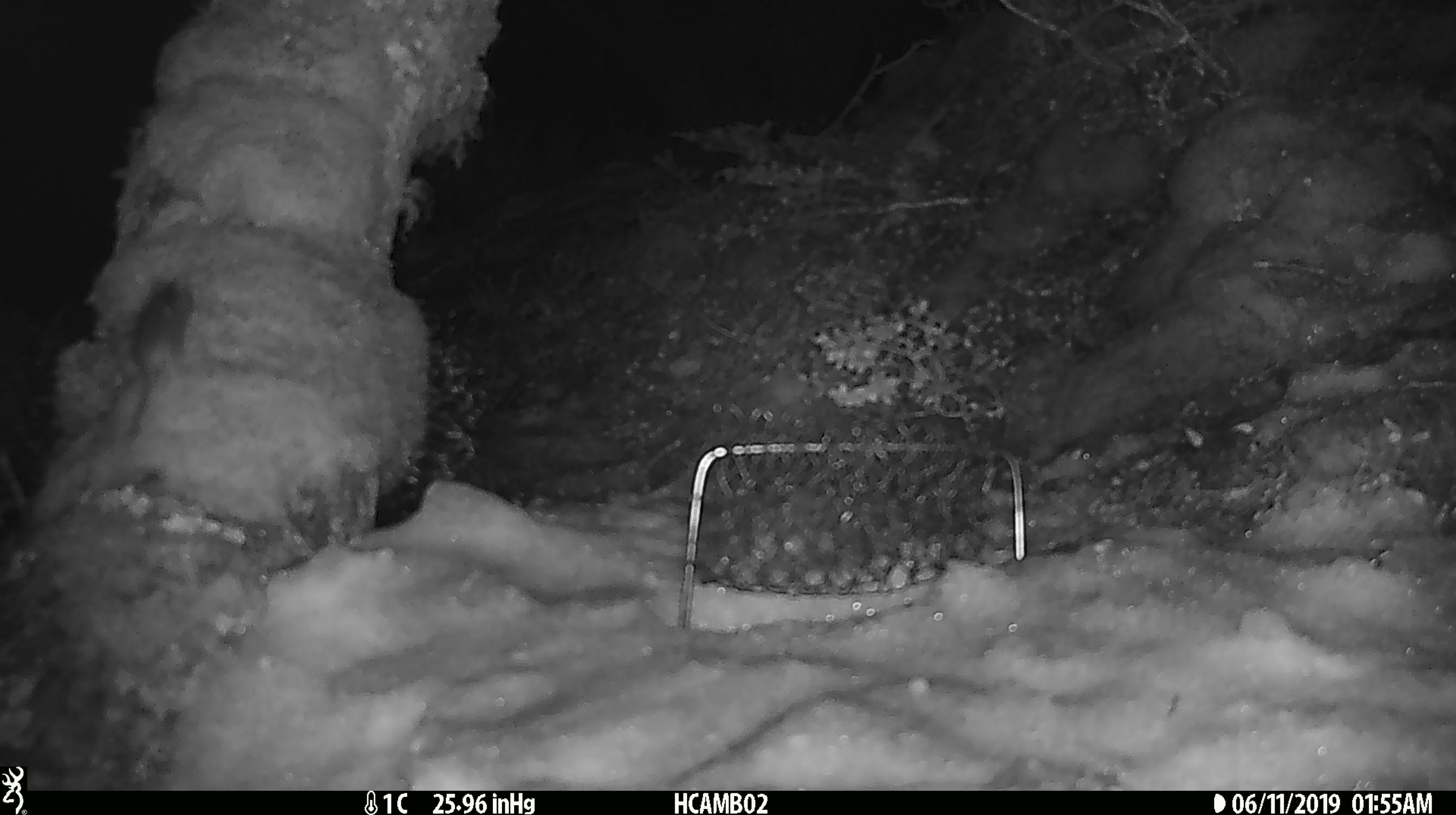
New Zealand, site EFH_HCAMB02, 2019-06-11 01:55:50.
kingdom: Animalia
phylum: Chordata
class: Mammalia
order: Rodentia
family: Muridae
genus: Mus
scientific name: Mus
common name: mouse